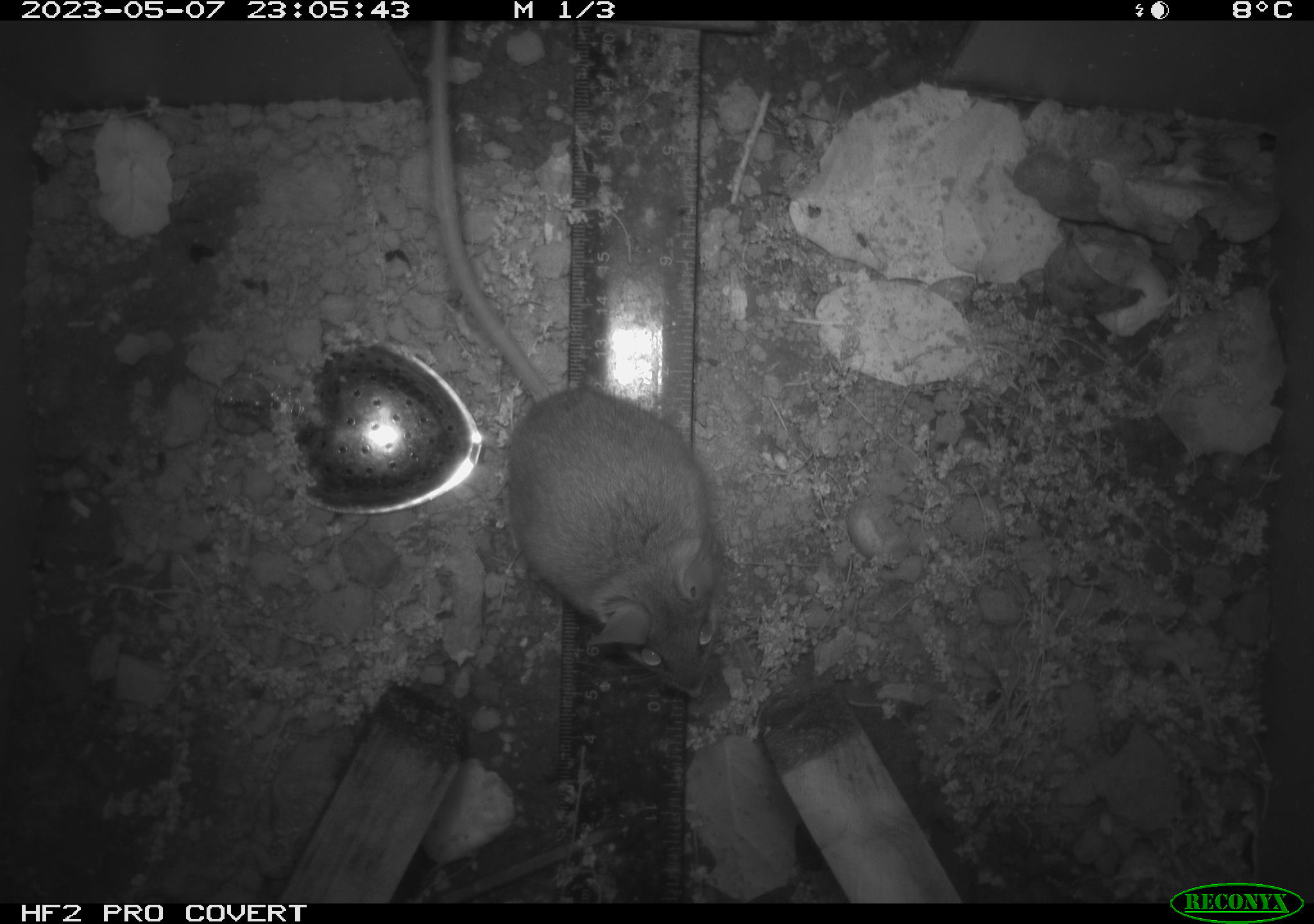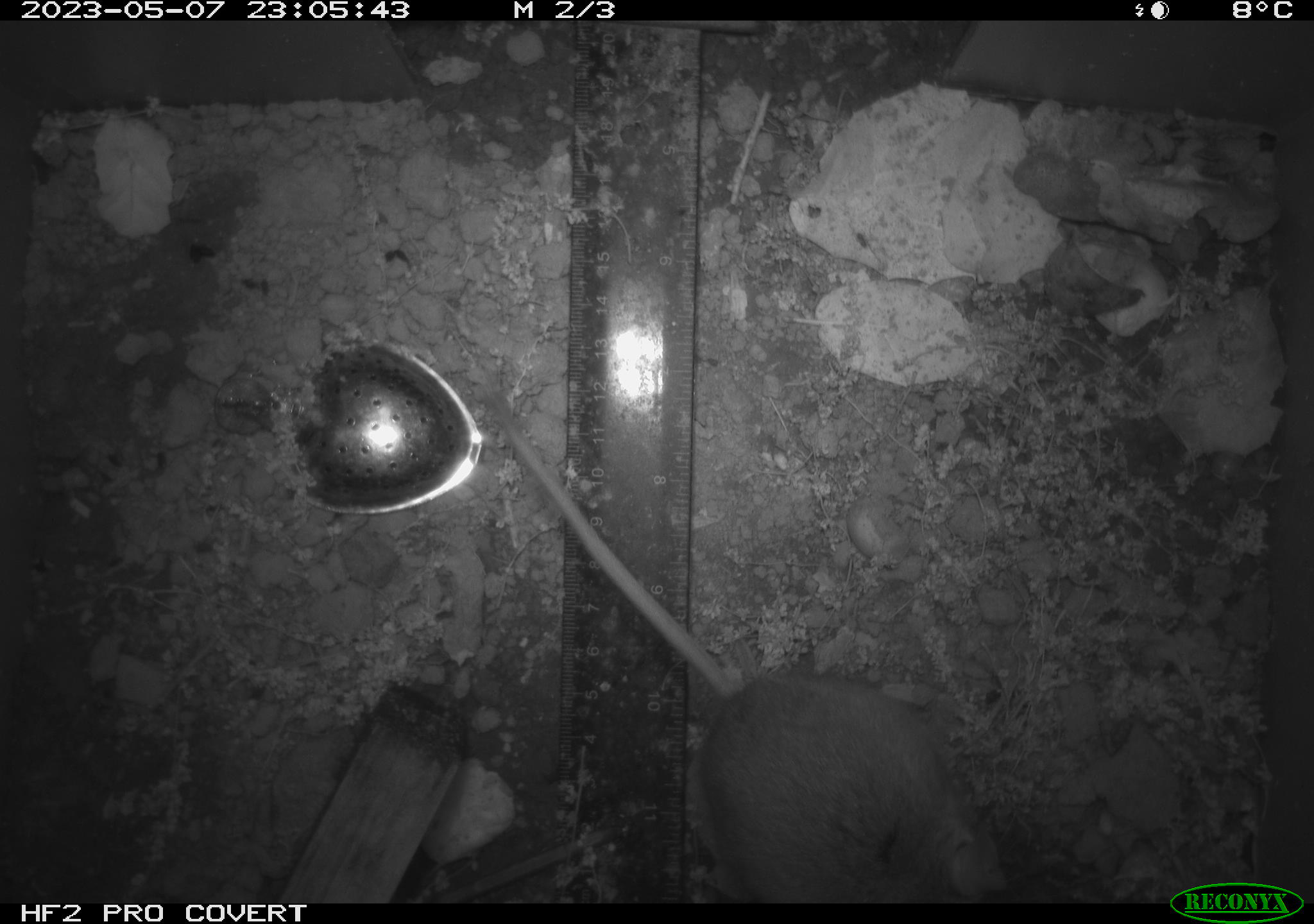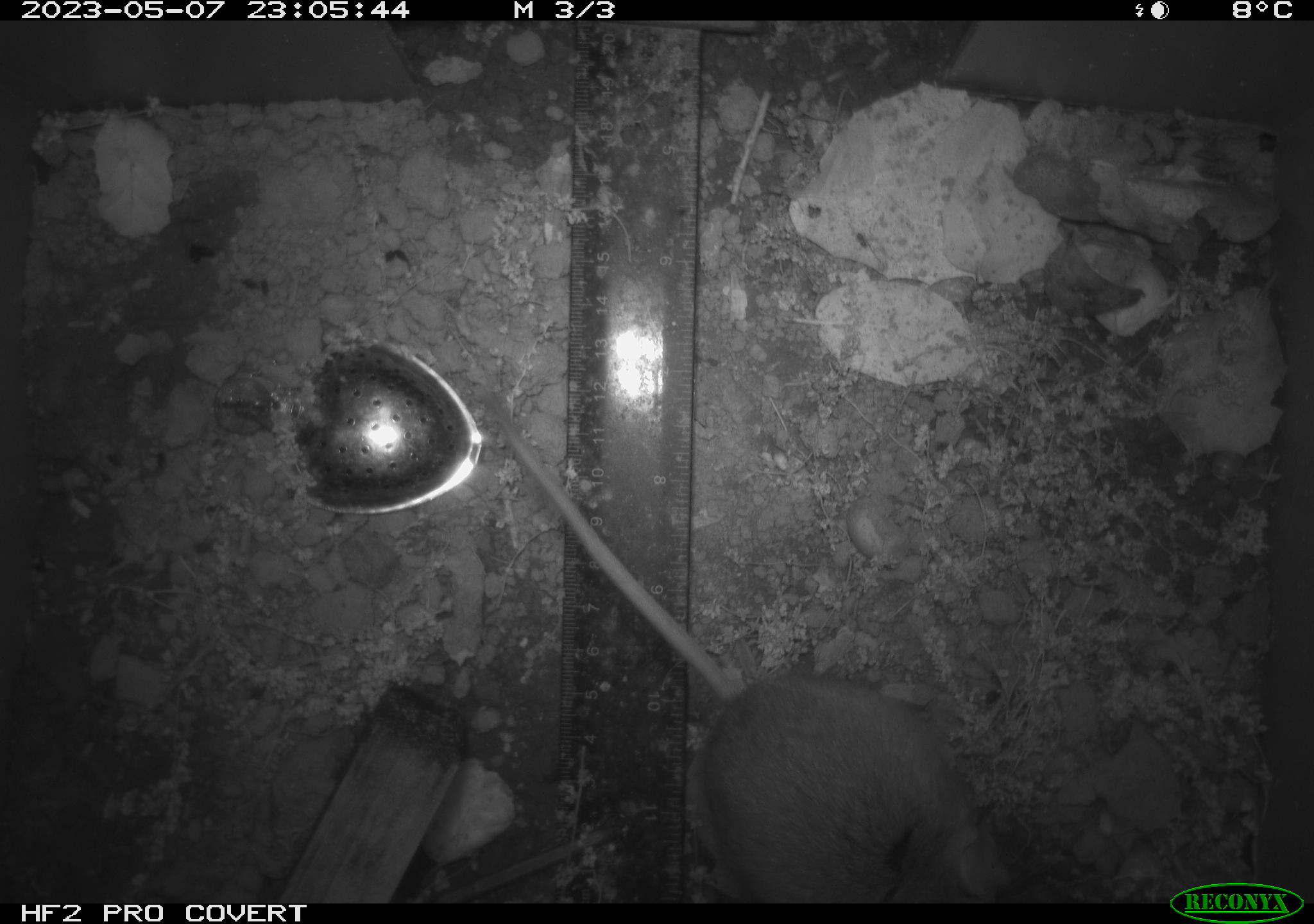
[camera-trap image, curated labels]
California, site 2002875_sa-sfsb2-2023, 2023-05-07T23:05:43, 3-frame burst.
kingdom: Animalia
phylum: Chordata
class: Mammalia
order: Rodentia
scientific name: Rodentia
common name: mouse species